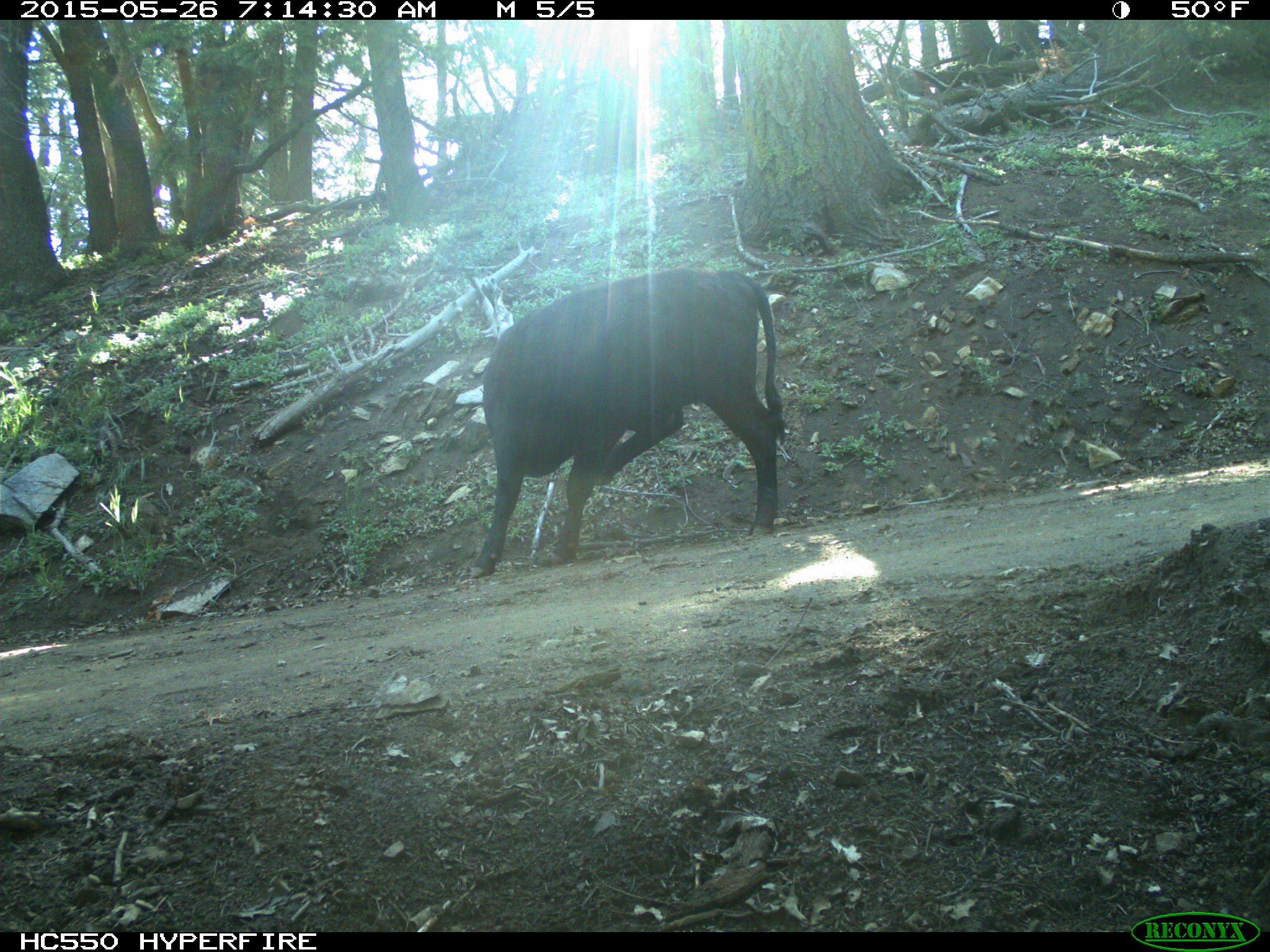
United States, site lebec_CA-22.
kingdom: Animalia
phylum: Chordata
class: Mammalia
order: Artiodactyla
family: Bovidae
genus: Bos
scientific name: Bos taurus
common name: domestic cow